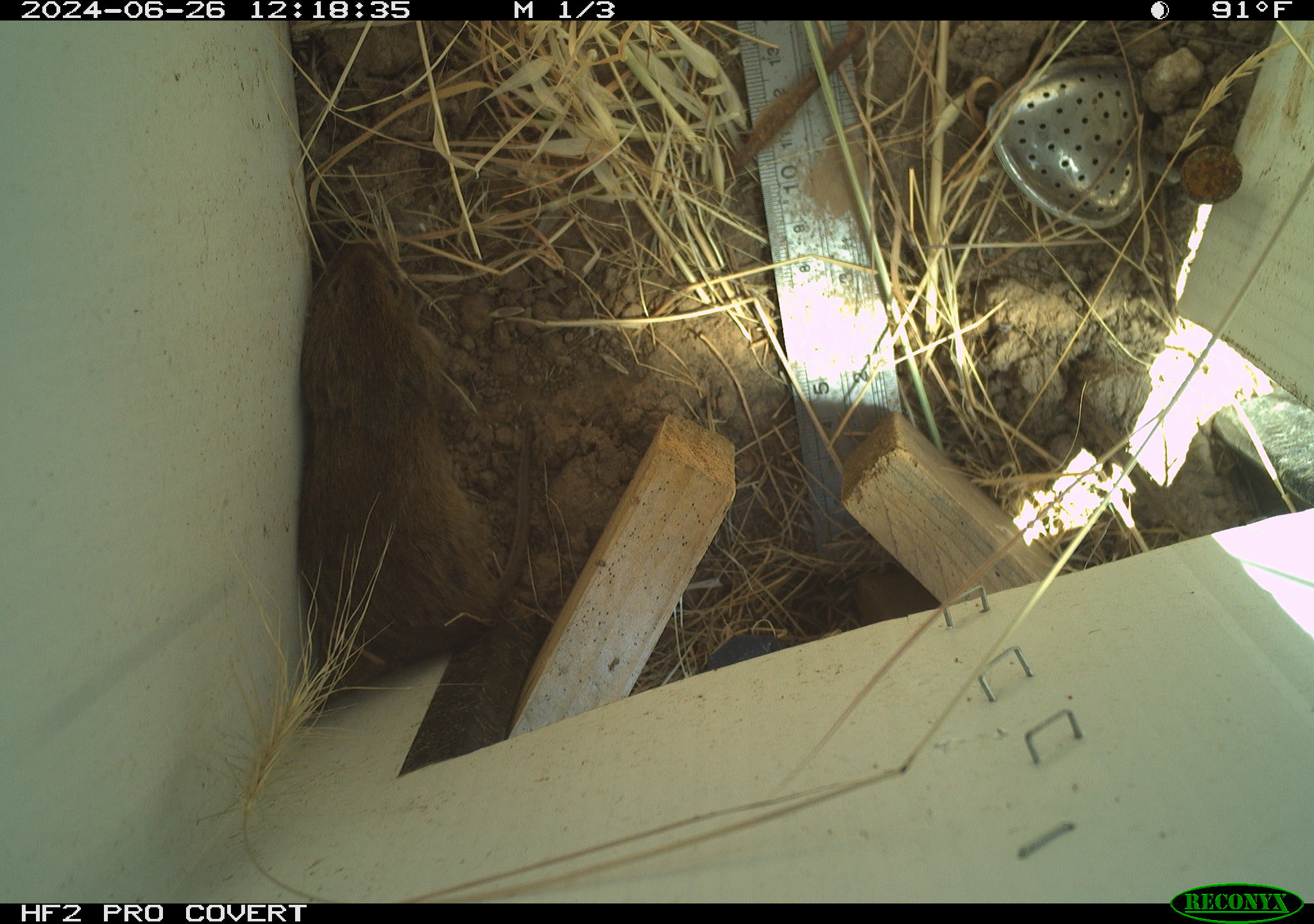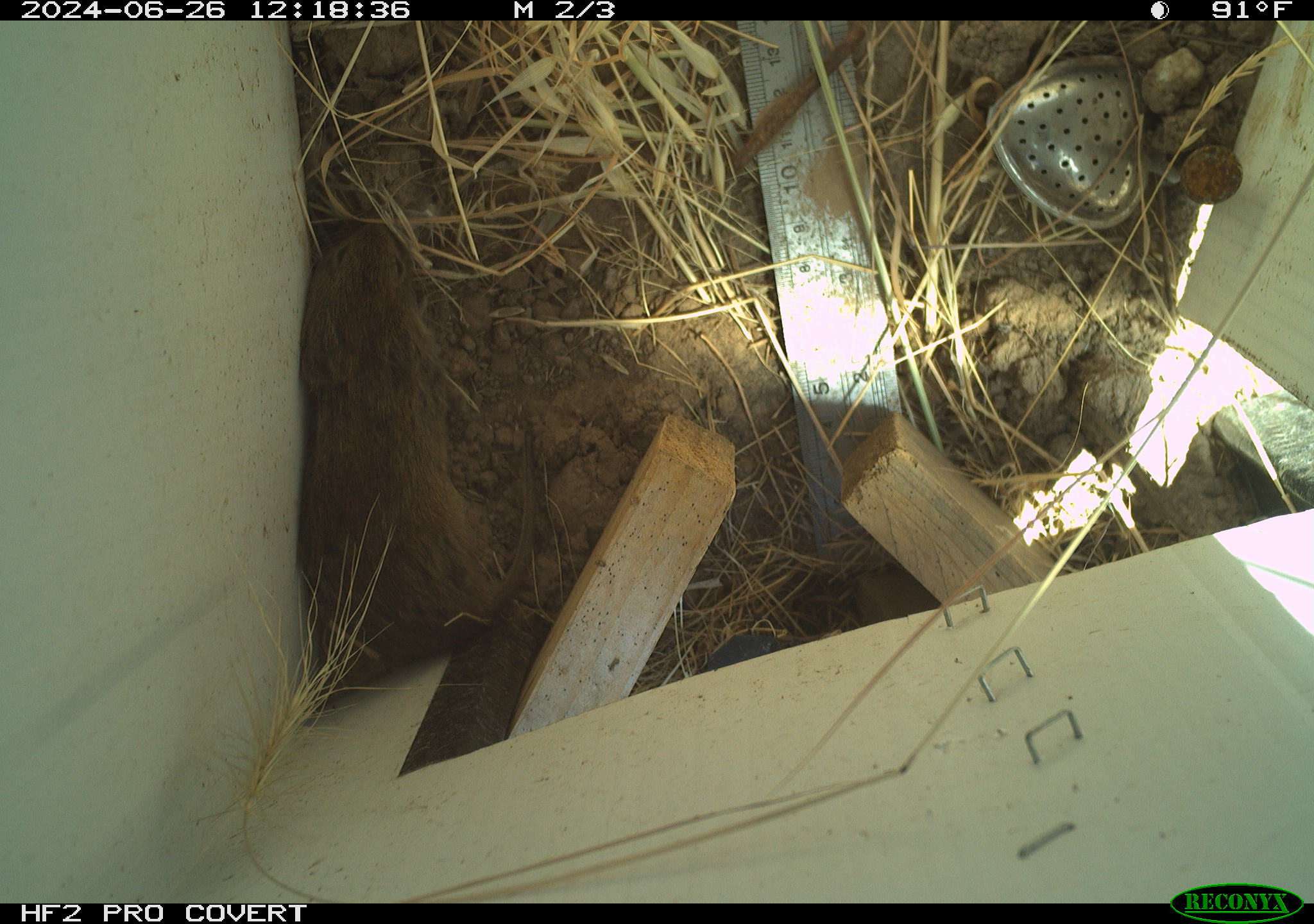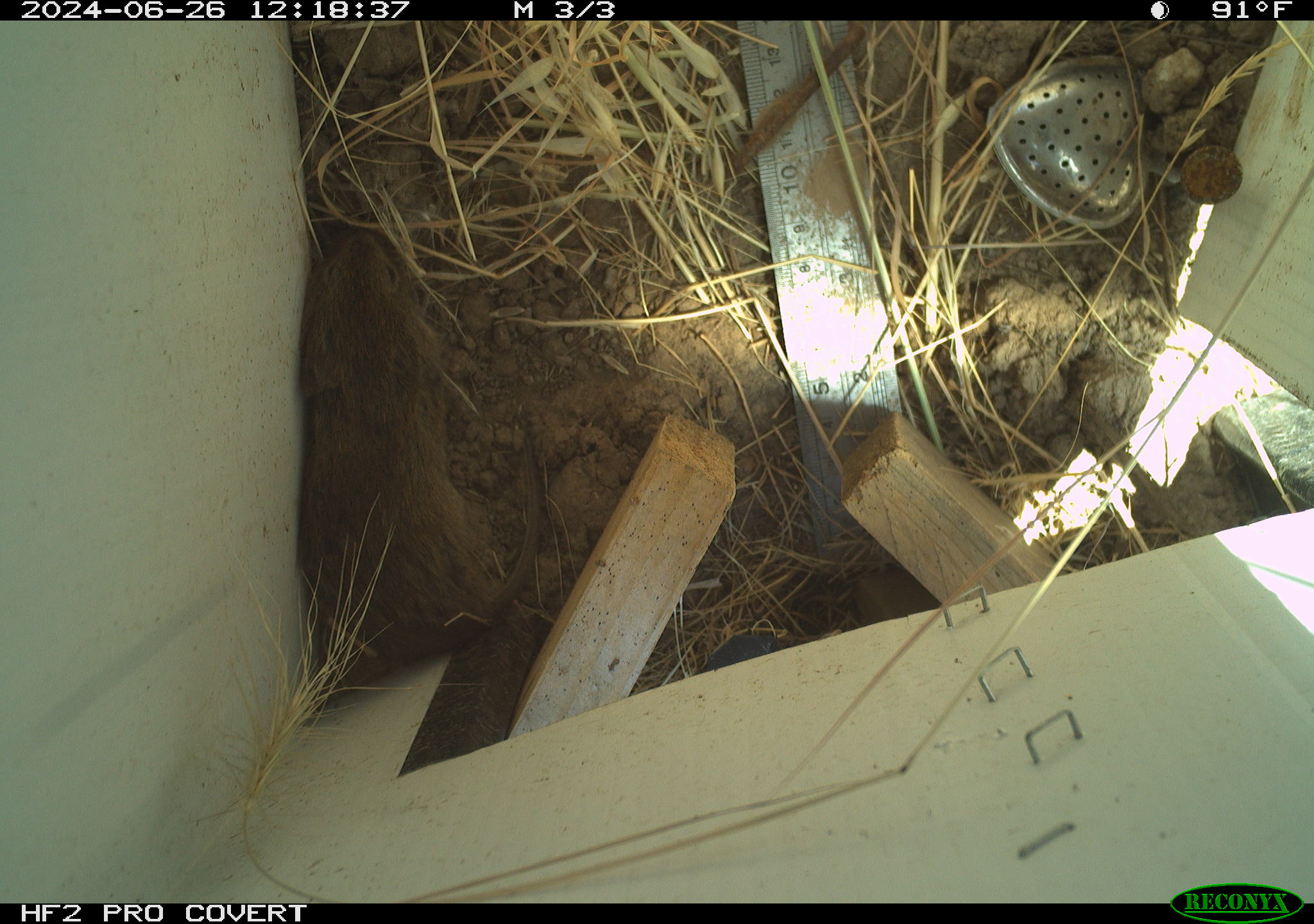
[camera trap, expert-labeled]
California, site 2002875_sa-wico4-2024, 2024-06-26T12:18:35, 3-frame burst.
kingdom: Animalia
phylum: Chordata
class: Mammalia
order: Rodentia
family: Cricetidae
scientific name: Arvicolinae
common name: voles, lemmings, and muskrats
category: arvicolinae subfamily